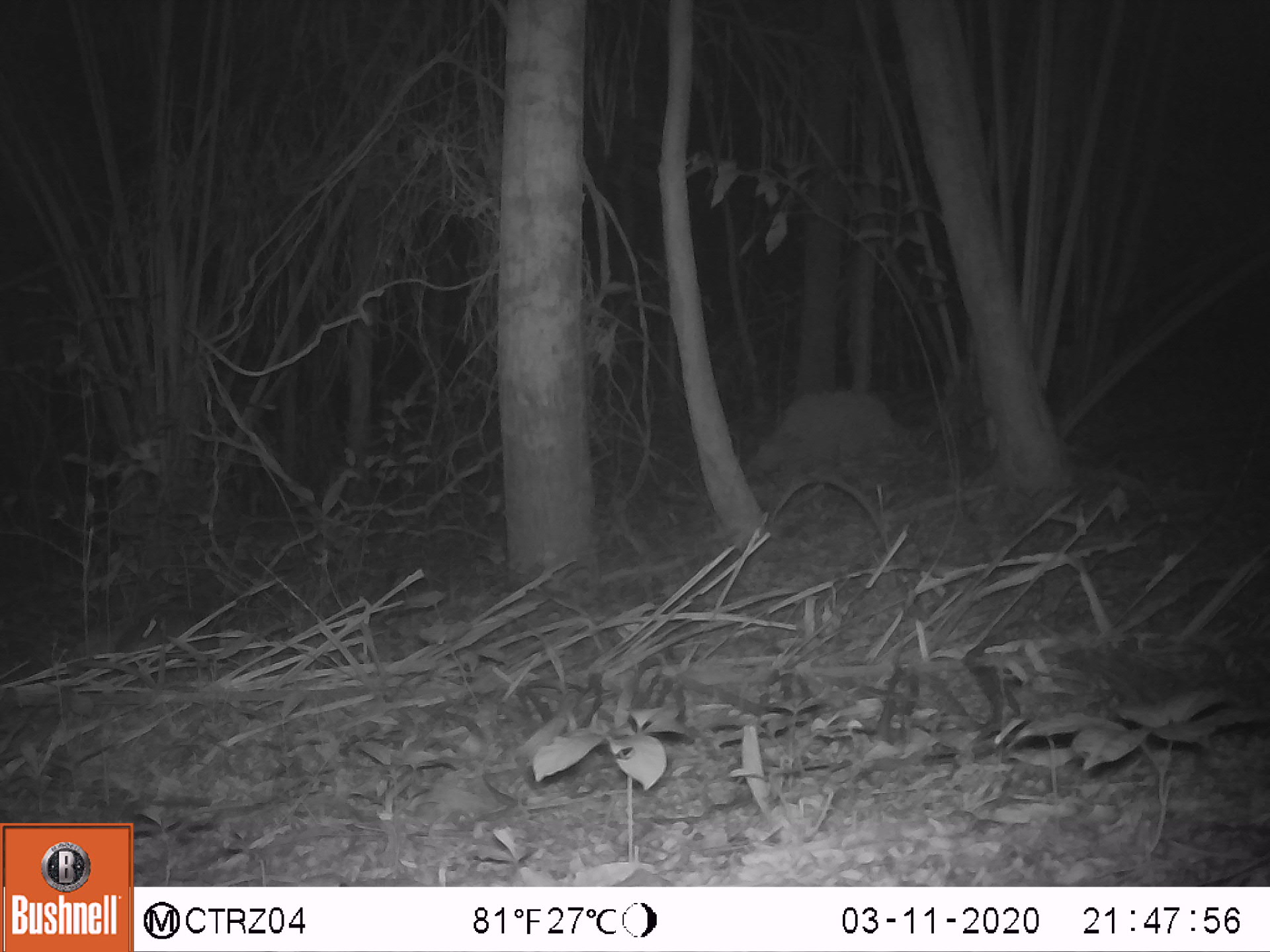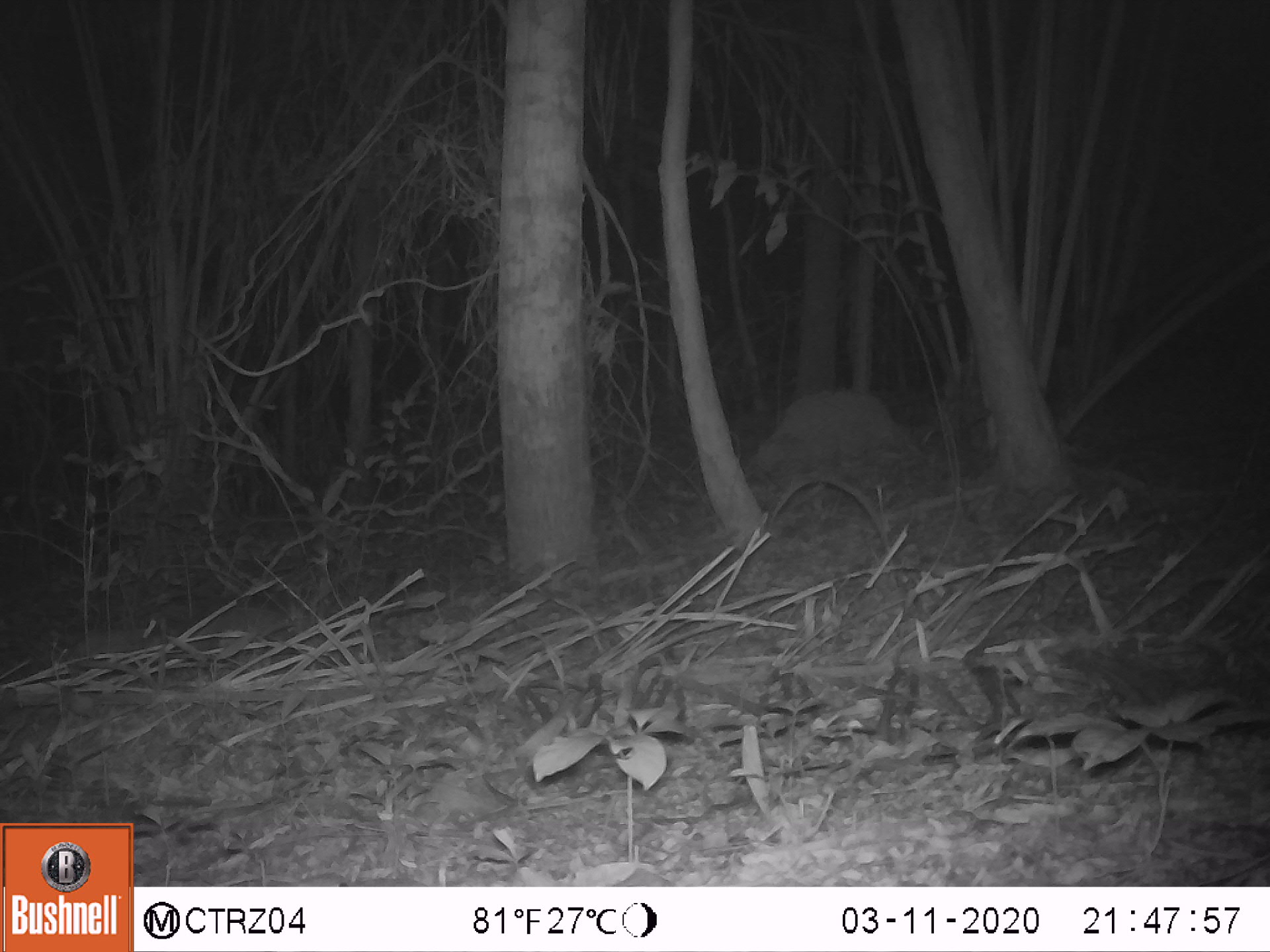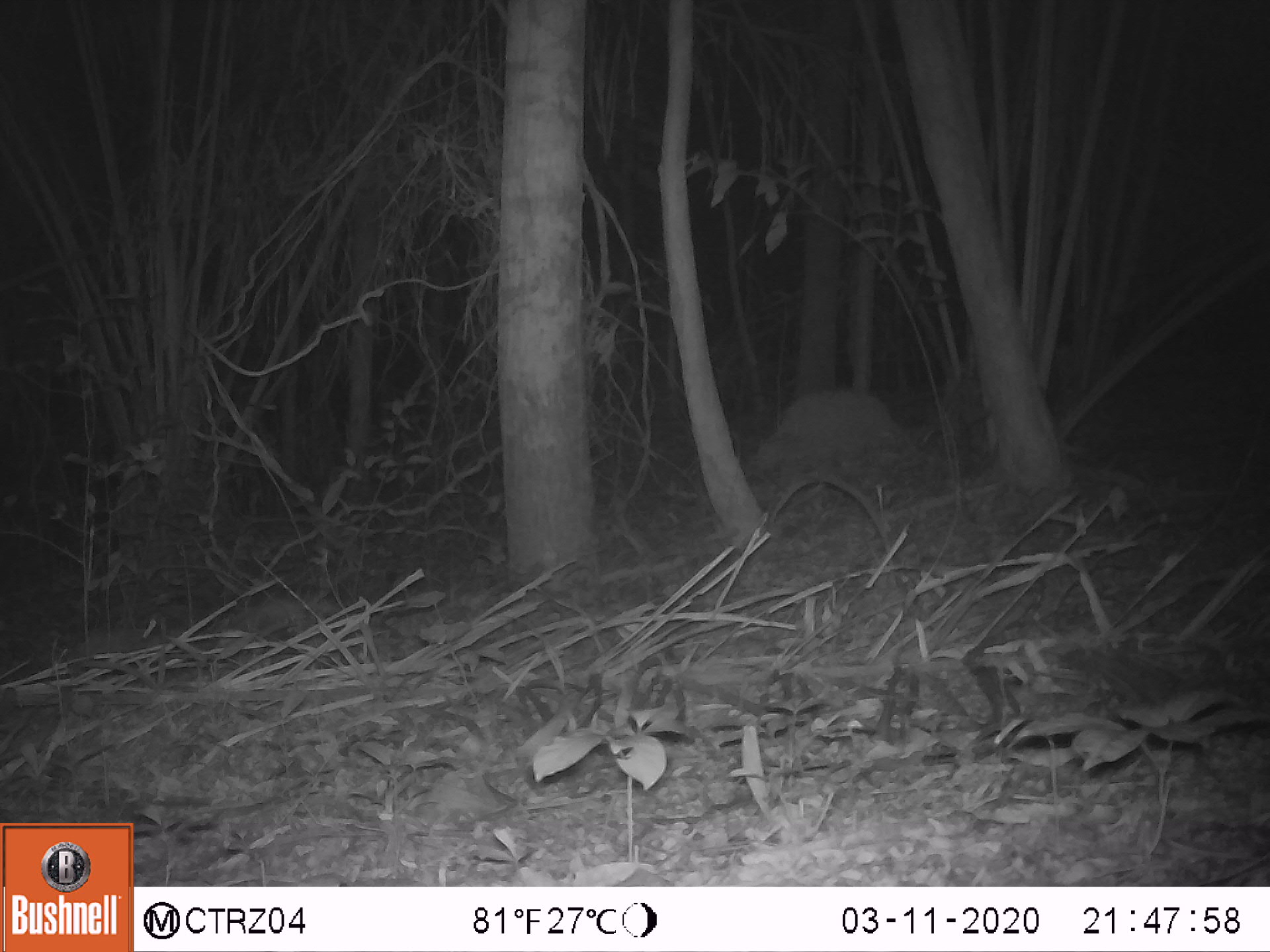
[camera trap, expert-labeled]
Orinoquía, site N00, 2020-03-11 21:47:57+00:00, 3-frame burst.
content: unidentified animal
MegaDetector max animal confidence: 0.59